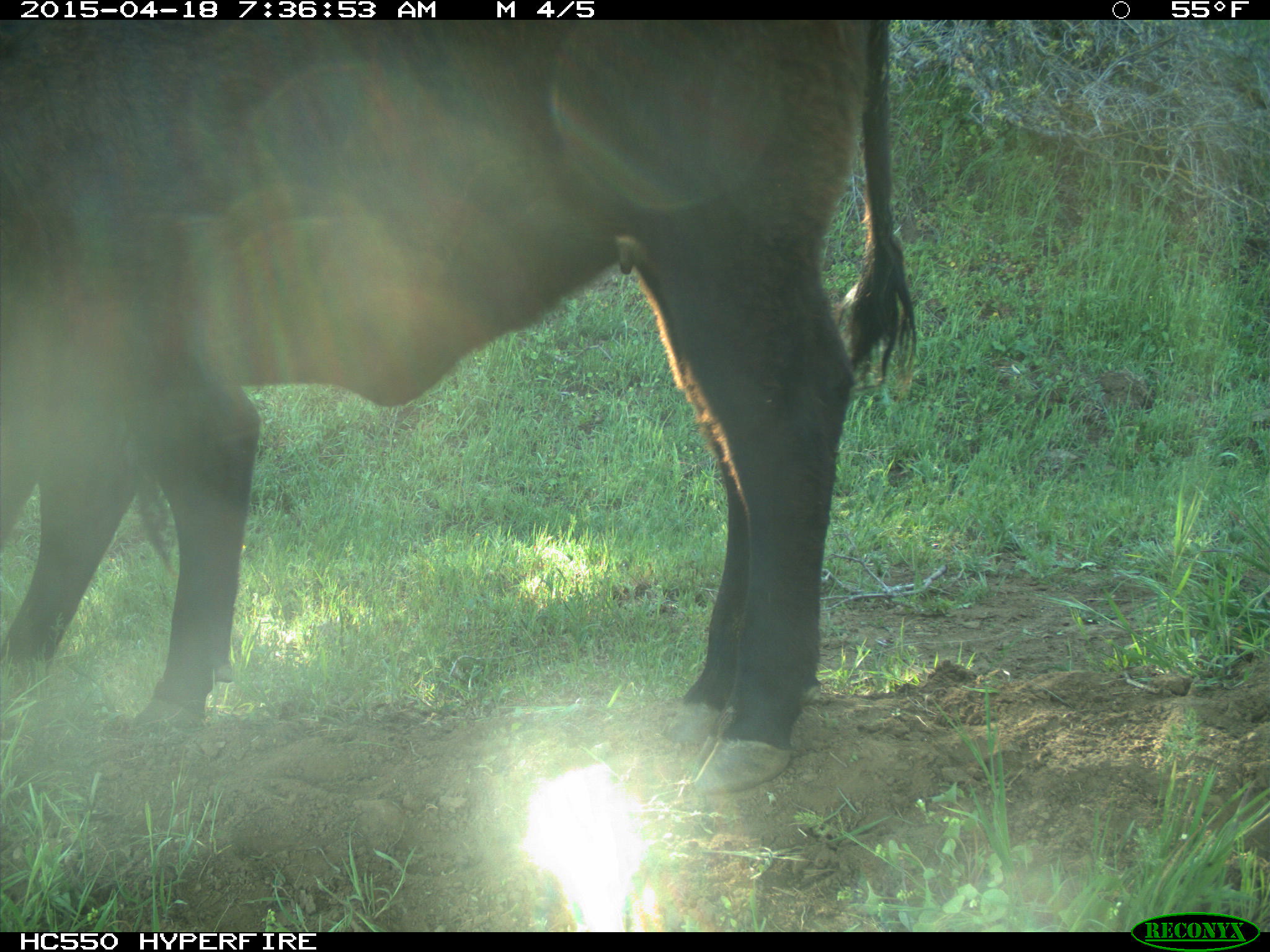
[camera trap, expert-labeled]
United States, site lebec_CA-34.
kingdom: Animalia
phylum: Chordata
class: Mammalia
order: Artiodactyla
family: Bovidae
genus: Bos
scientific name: Bos taurus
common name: domestic cow